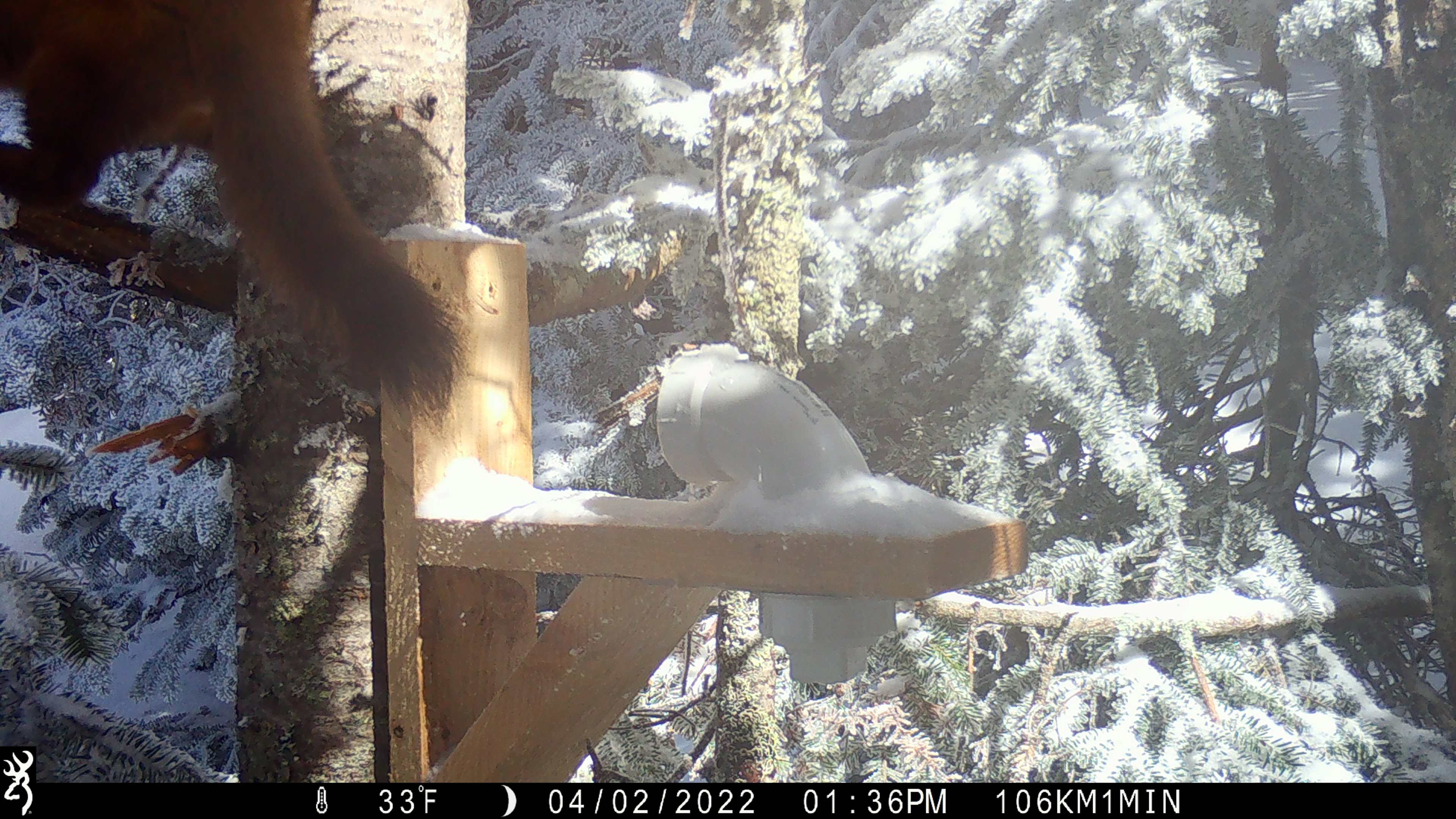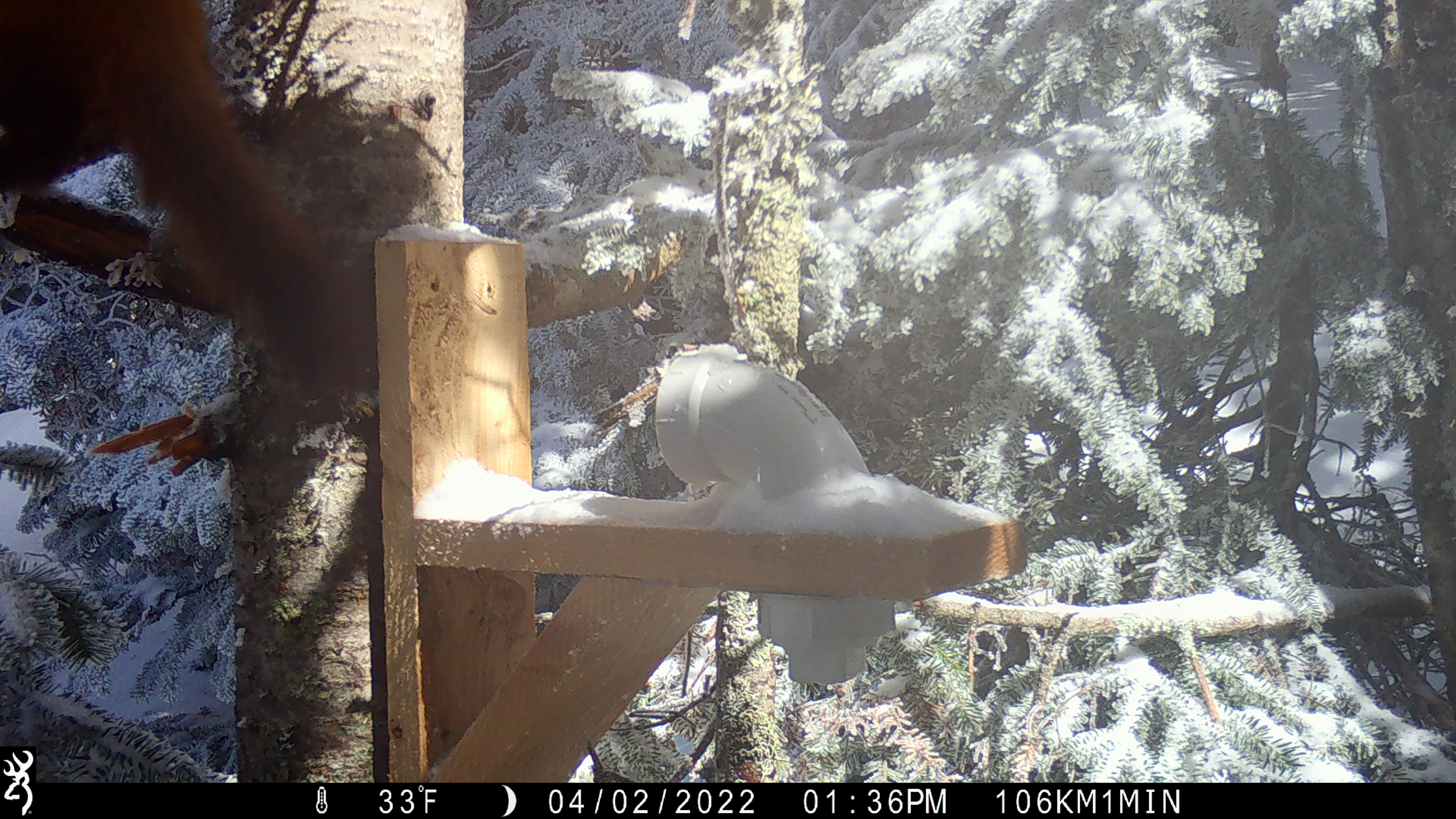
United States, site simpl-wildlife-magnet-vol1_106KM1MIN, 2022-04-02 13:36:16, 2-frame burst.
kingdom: Animalia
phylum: Chordata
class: Mammalia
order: Carnivora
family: Mustelidae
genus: Martes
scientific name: Martes americana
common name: american marten